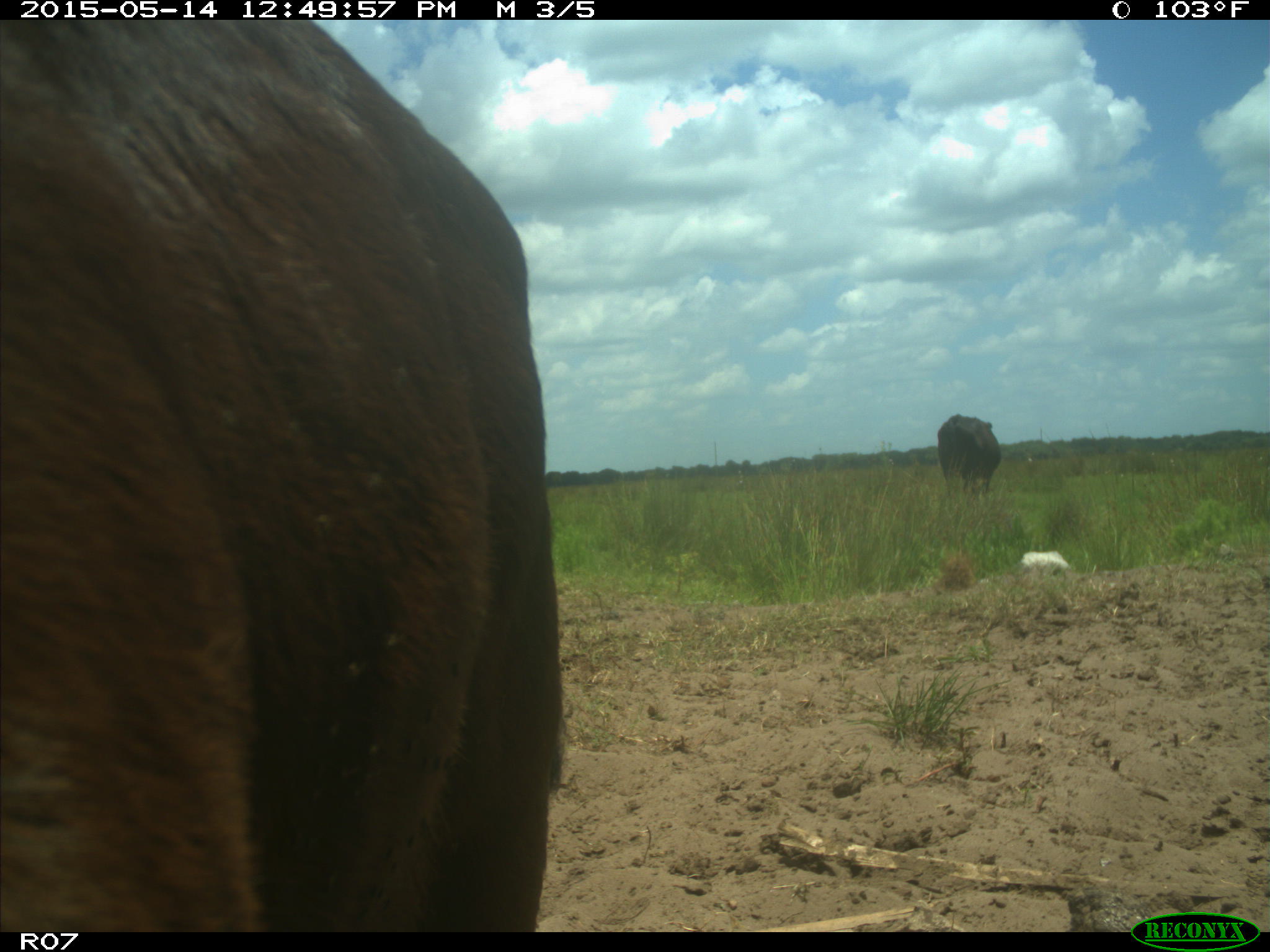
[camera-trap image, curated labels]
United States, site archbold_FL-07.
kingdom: Animalia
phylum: Chordata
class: Mammalia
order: Artiodactyla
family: Bovidae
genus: Bos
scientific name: Bos taurus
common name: domestic cow